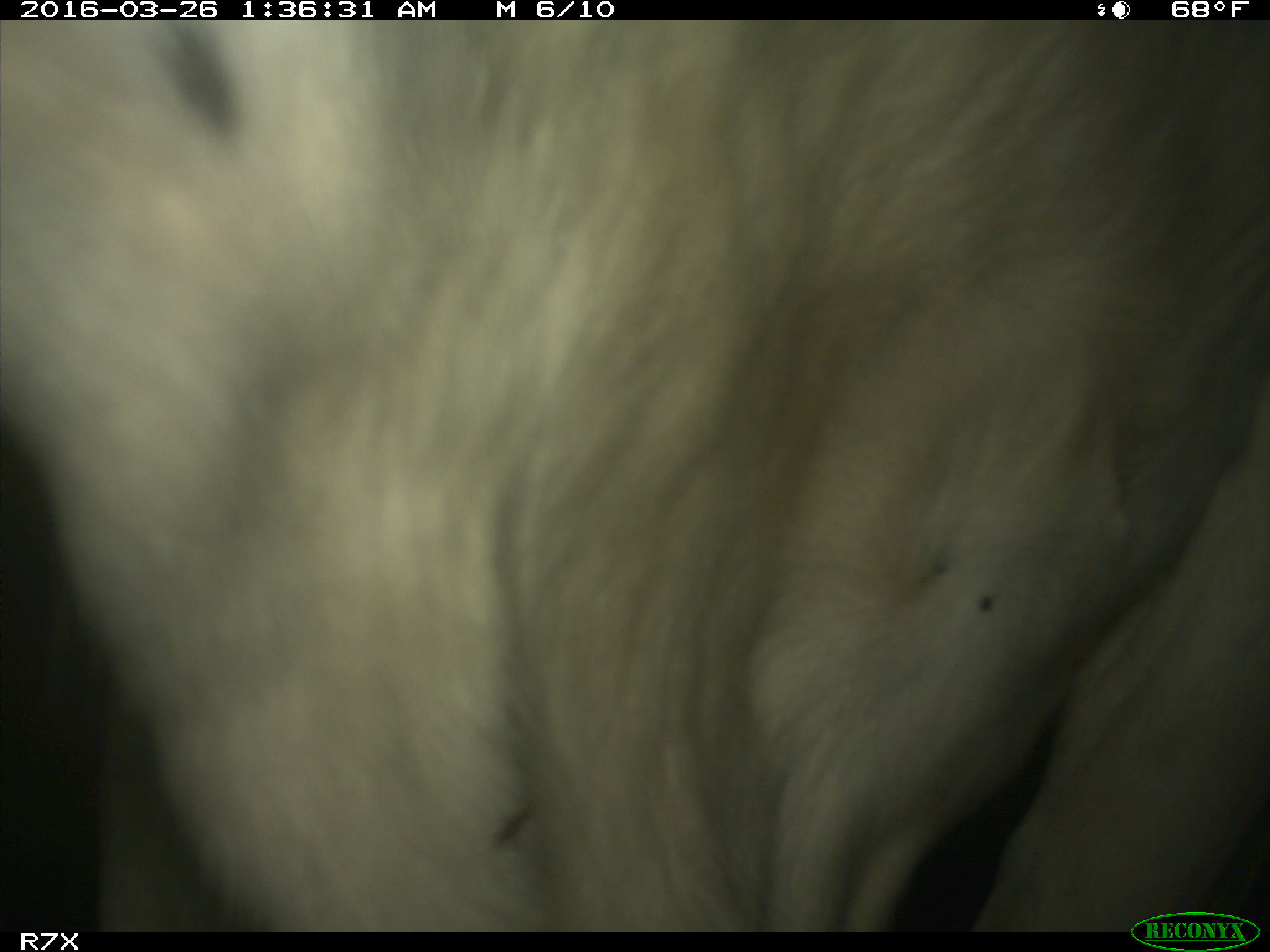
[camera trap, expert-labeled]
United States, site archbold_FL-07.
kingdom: Animalia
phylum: Chordata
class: Mammalia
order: Artiodactyla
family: Bovidae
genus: Bos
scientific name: Bos taurus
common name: domestic cow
Bos taurus (domestic cow).